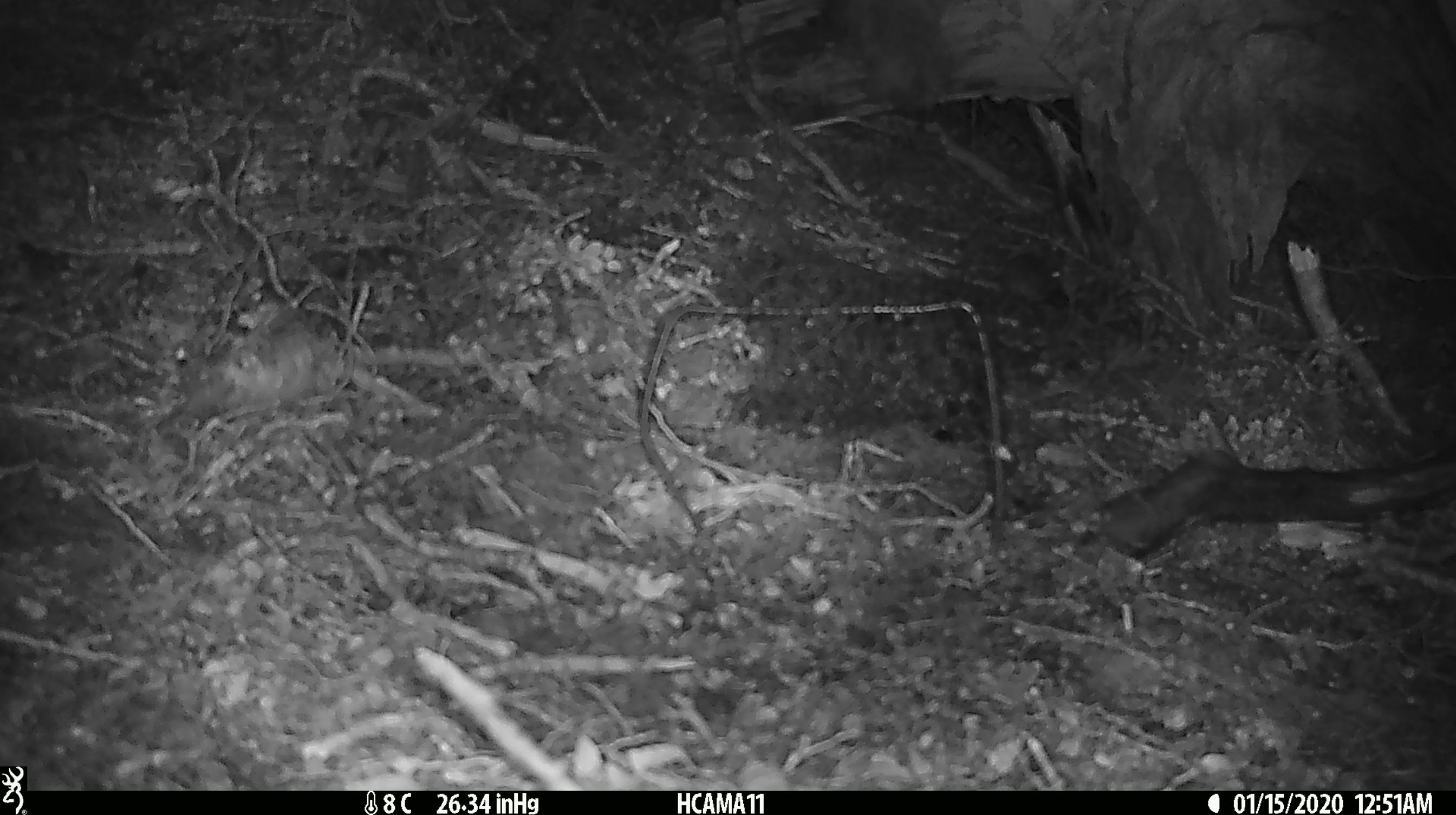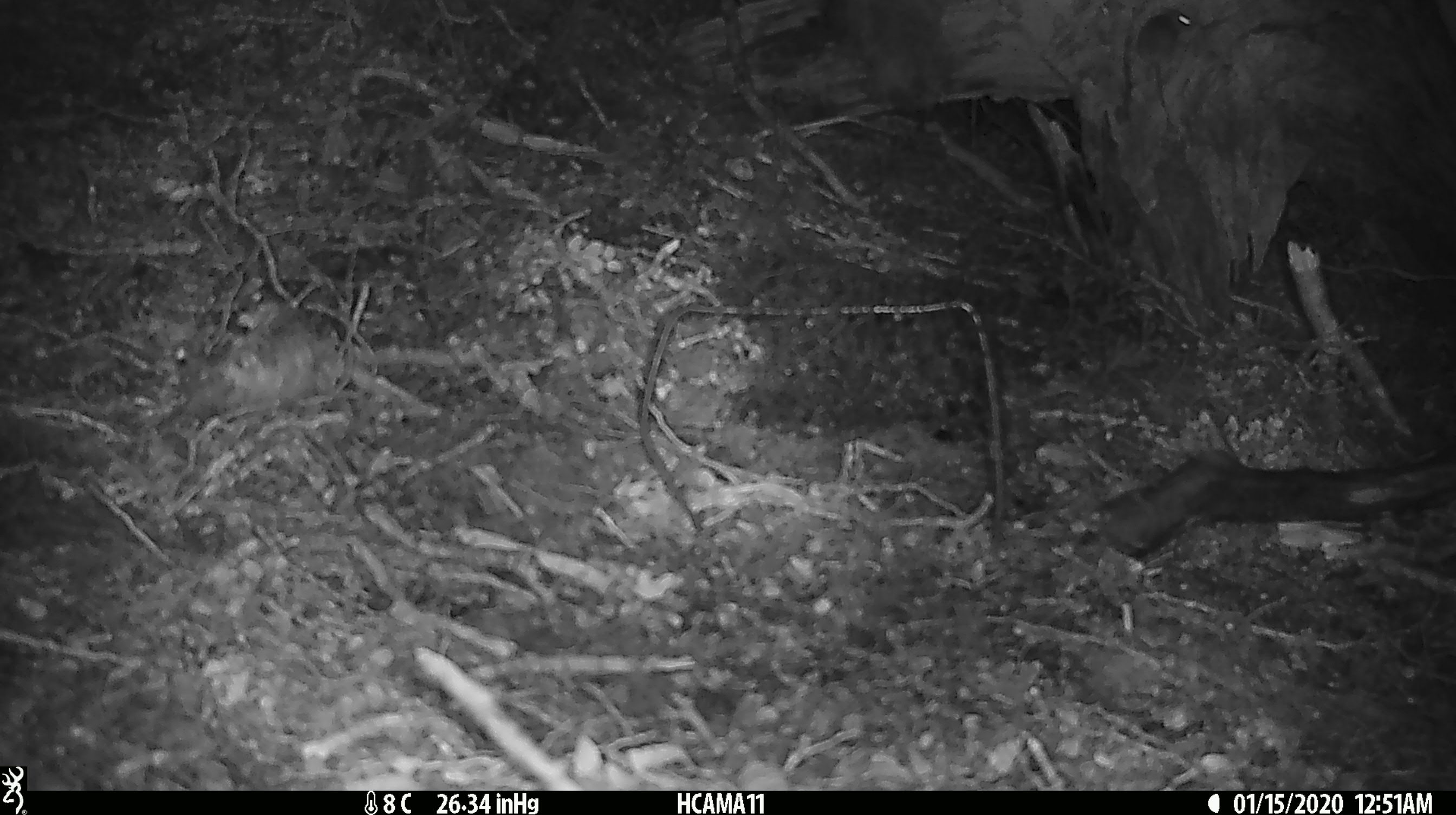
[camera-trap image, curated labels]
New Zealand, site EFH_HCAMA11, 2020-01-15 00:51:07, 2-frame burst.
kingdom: Animalia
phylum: Chordata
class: Mammalia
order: Rodentia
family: Muridae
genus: Mus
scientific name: Mus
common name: mouse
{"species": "mouse (Mus)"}